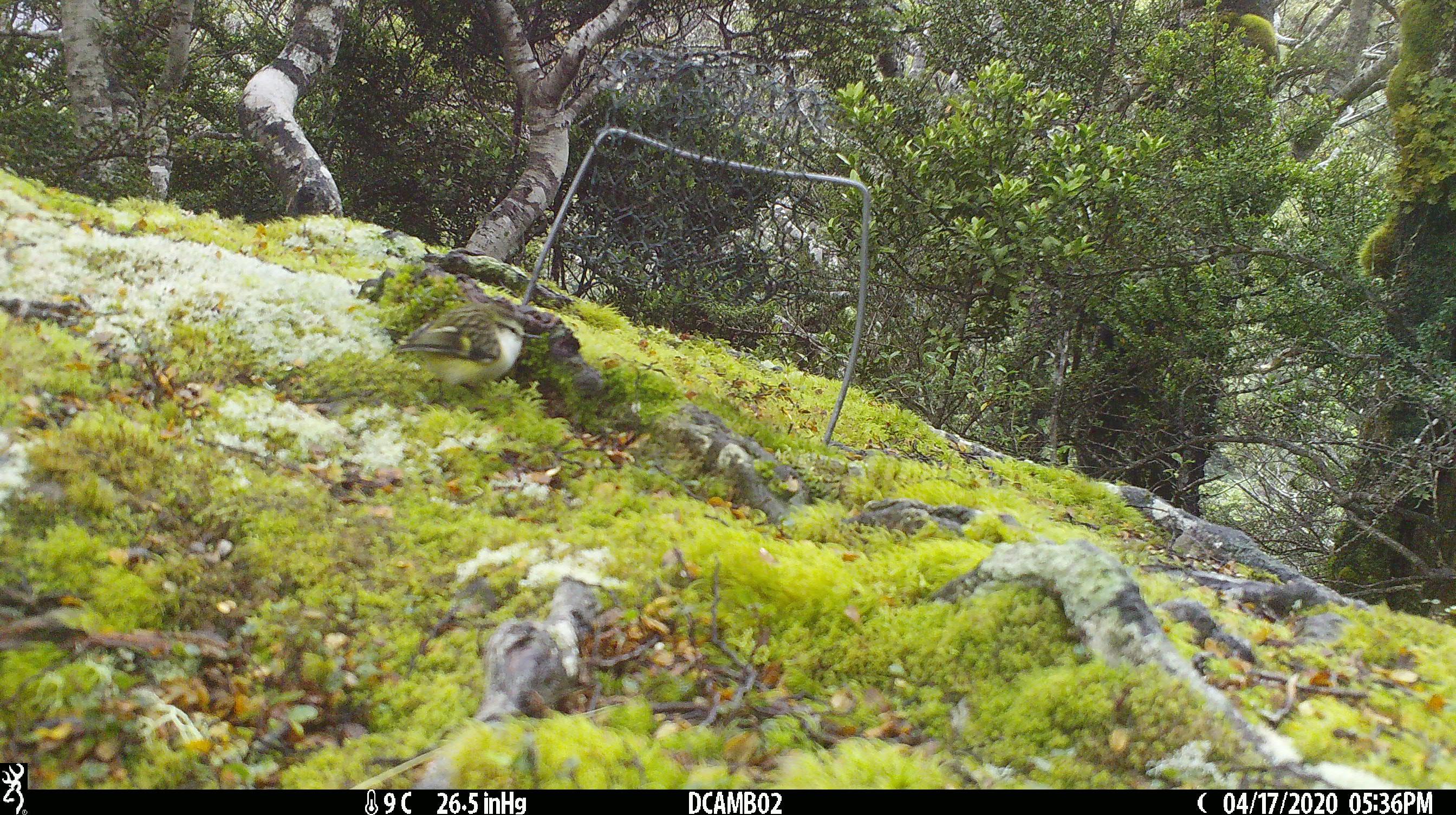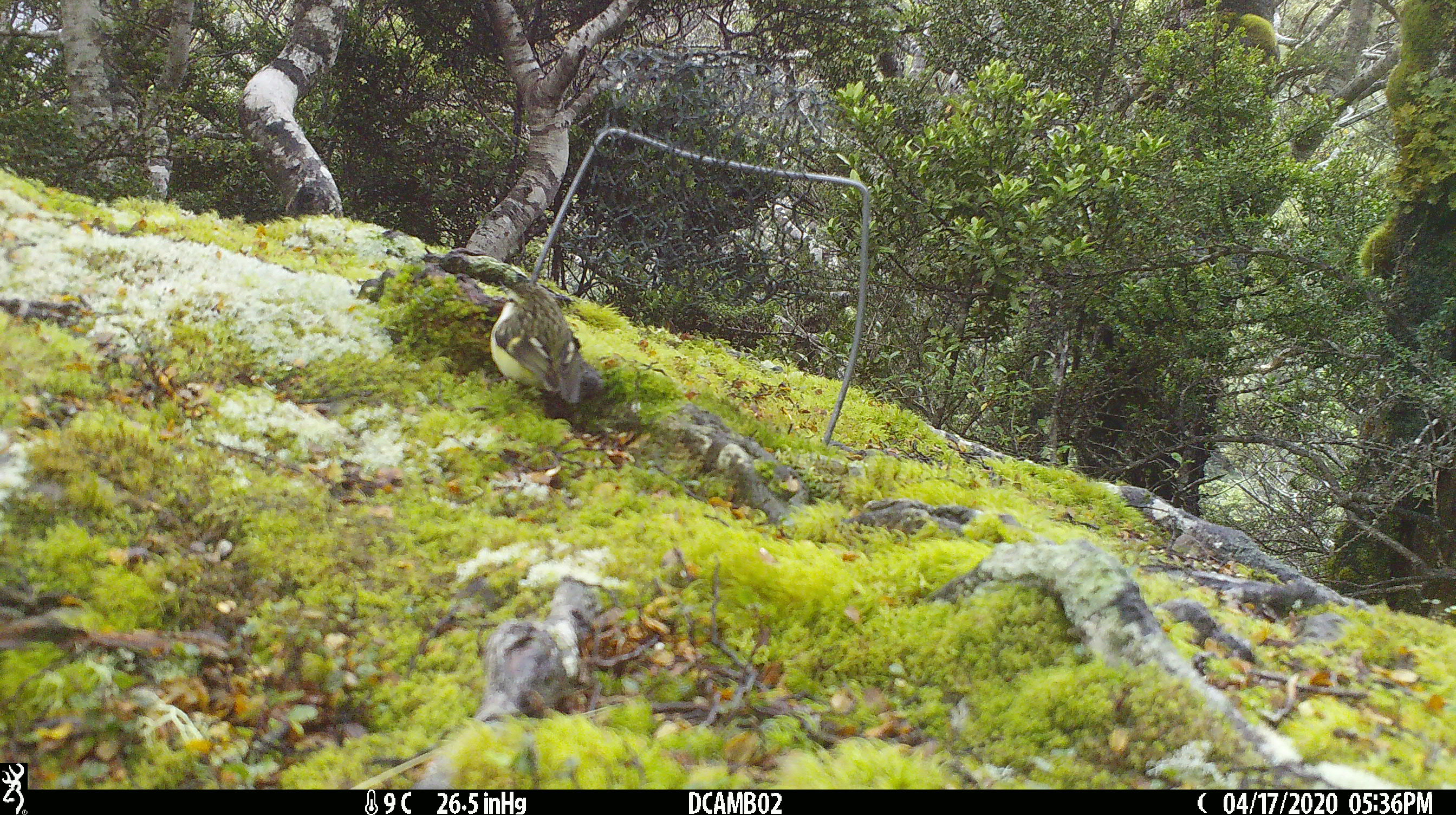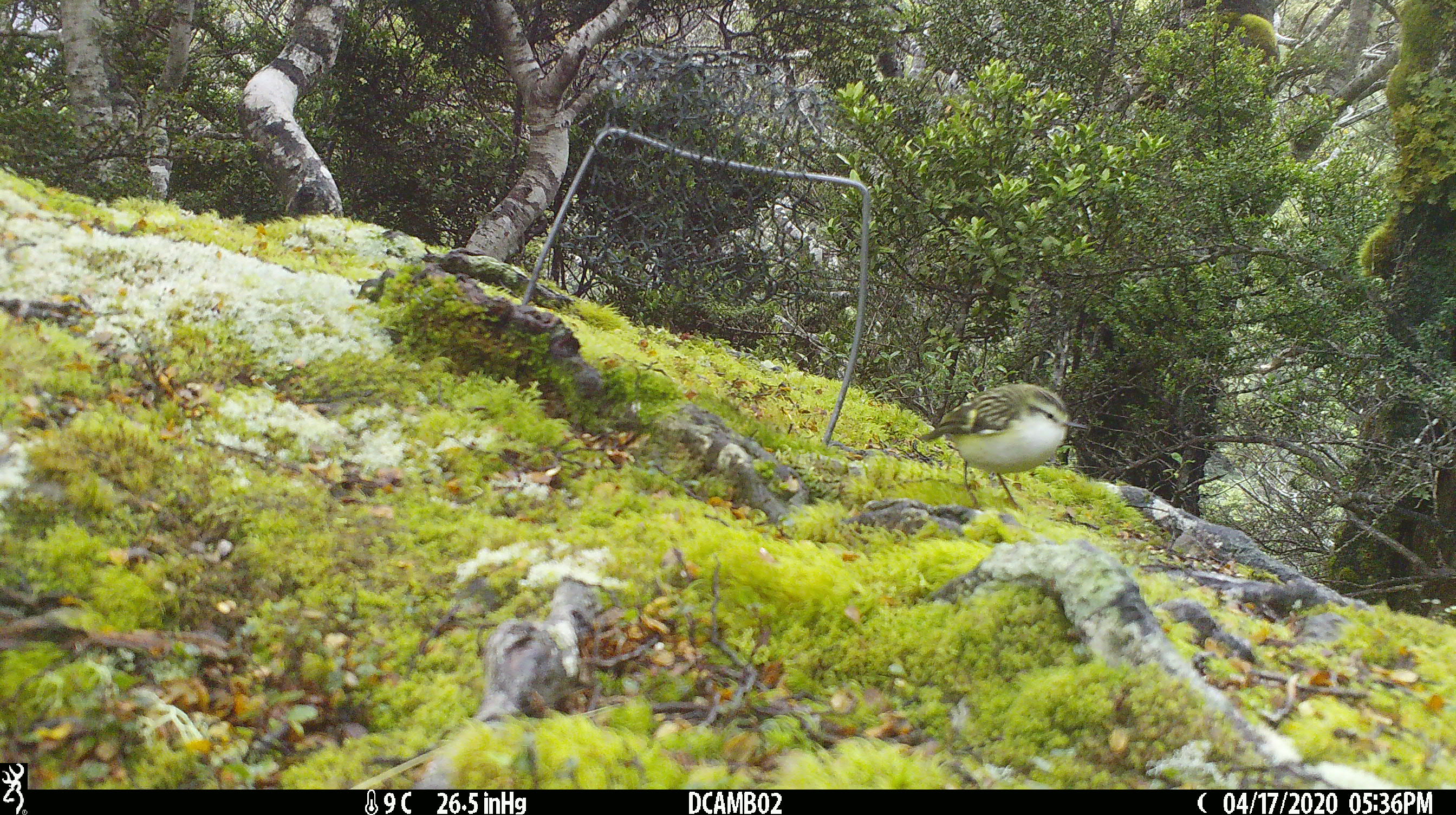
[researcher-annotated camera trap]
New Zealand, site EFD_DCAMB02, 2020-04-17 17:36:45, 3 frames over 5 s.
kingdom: Animalia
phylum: Chordata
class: Aves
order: Passeriformes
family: Acanthisittidae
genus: Acanthisitta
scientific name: Acanthisitta chloris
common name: rifleman